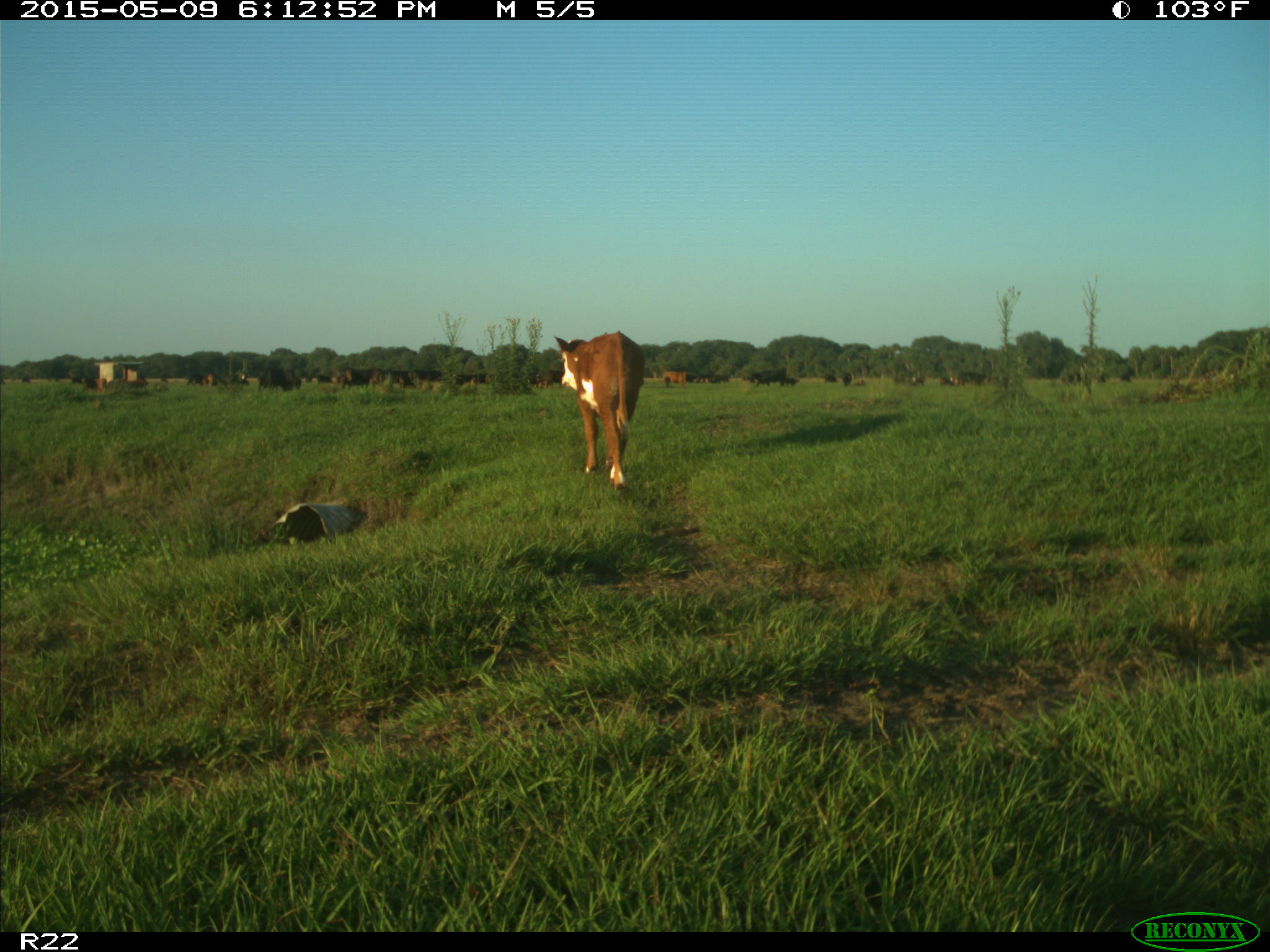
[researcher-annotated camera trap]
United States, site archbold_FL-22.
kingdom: Animalia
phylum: Chordata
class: Mammalia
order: Artiodactyla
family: Bovidae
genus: Bos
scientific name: Bos taurus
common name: domestic cow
Bos taurus (domestic cow).